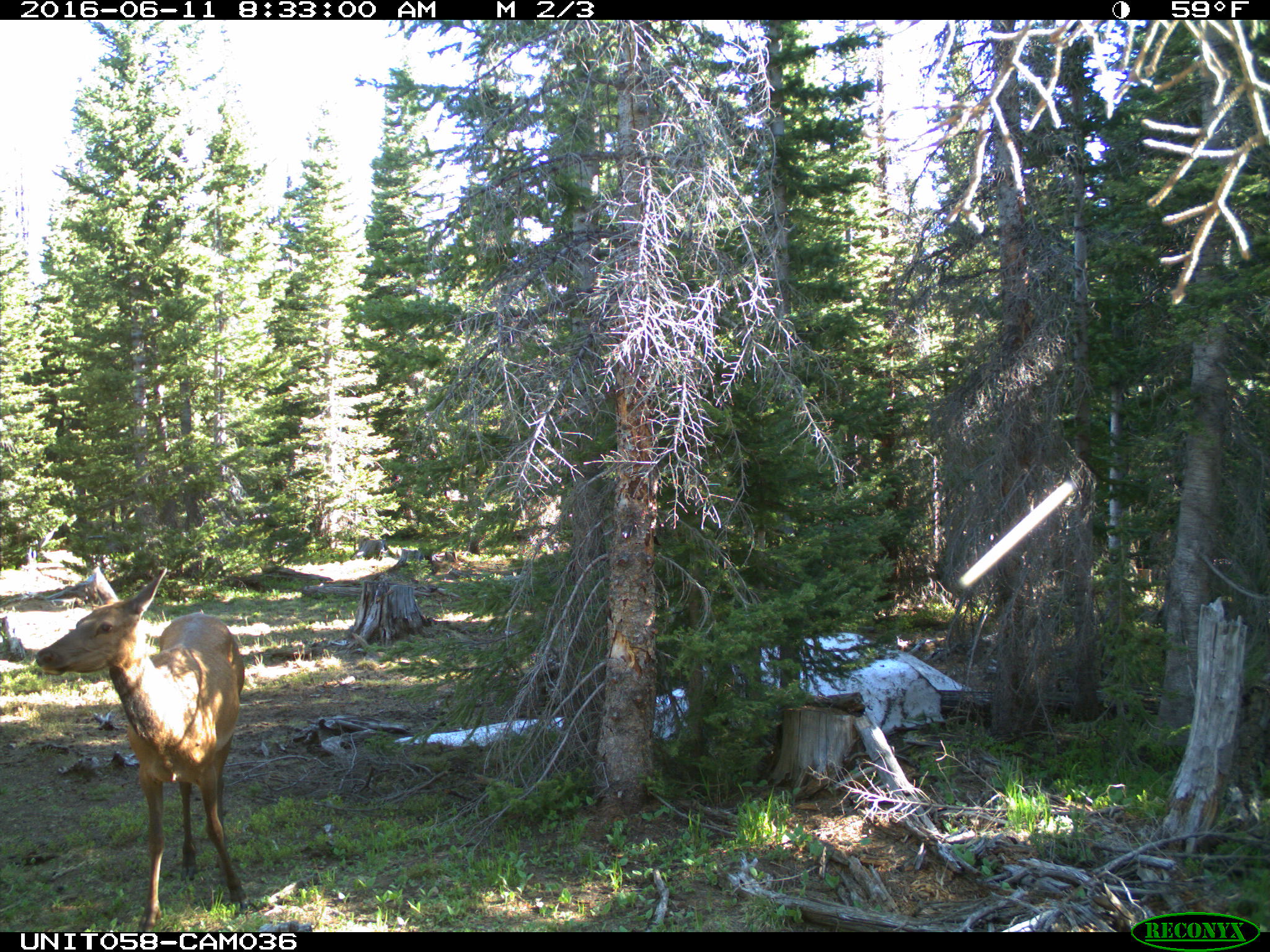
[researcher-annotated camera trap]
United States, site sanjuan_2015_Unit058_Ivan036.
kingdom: Animalia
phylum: Chordata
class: Mammalia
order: Artiodactyla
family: Cervidae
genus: Cervus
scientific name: Cervus elaphus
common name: red deer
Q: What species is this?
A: Cervus elaphus (red deer).